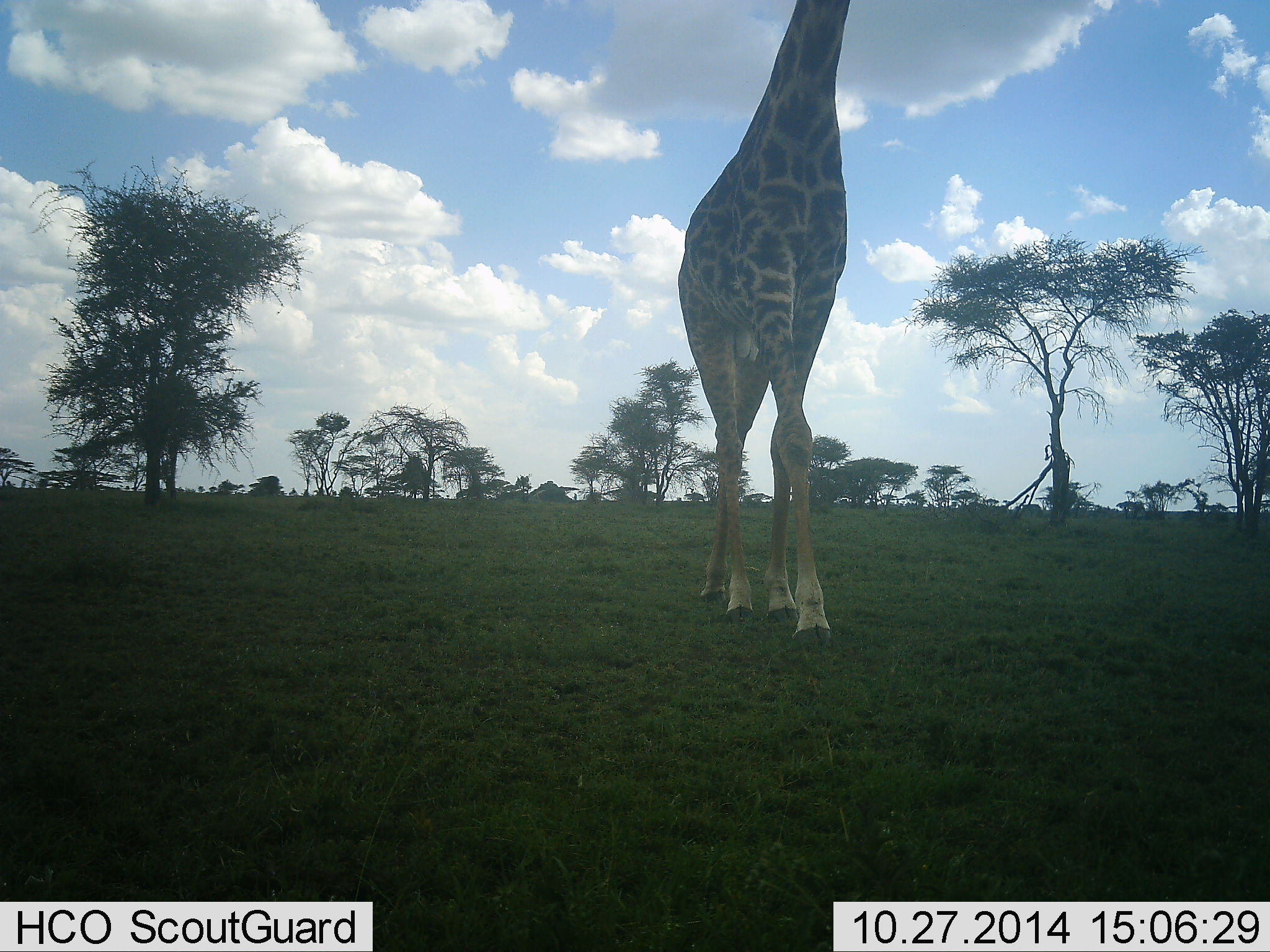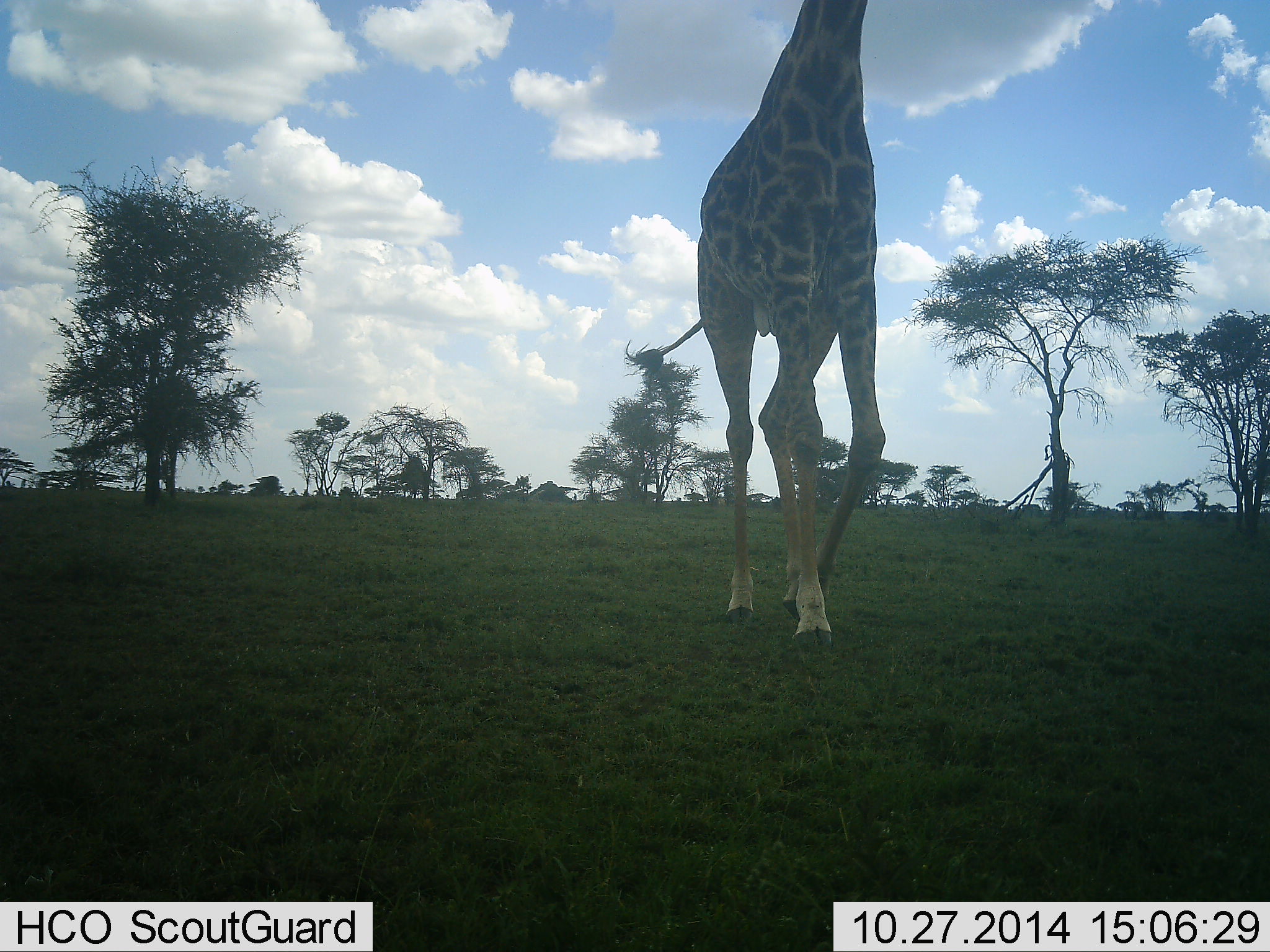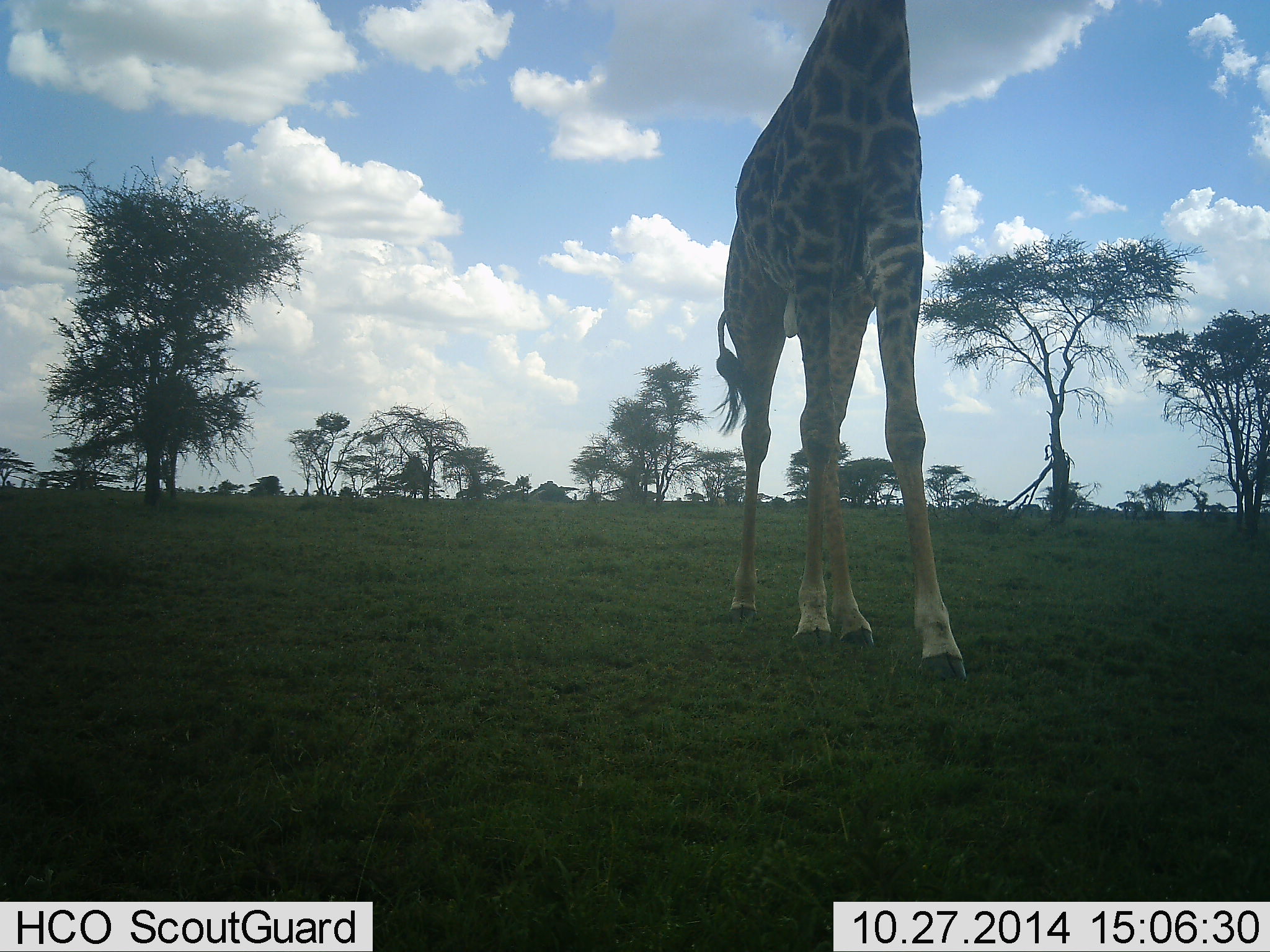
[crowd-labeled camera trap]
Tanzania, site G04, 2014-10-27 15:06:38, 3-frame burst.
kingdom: Animalia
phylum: Chordata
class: Mammalia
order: Artiodactyla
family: Giraffidae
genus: Giraffa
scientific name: Giraffa camelopardalis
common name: giraffe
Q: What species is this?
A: Giraffe (Giraffa camelopardalis).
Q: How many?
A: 1.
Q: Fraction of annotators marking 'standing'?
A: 0%.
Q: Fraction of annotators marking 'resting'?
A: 0%.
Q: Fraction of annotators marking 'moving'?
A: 100%.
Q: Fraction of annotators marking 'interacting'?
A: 0%.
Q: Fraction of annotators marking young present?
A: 0%.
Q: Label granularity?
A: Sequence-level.